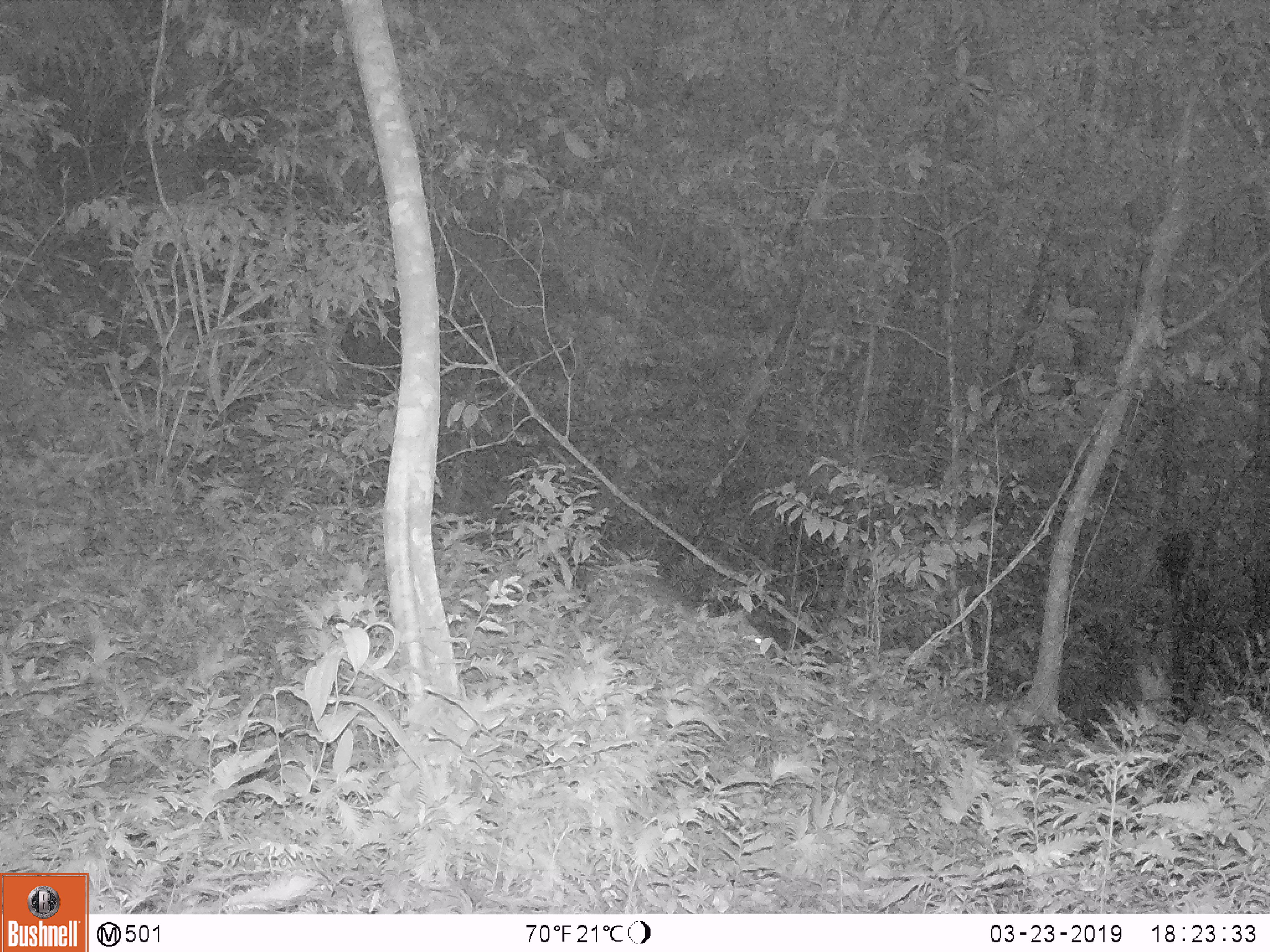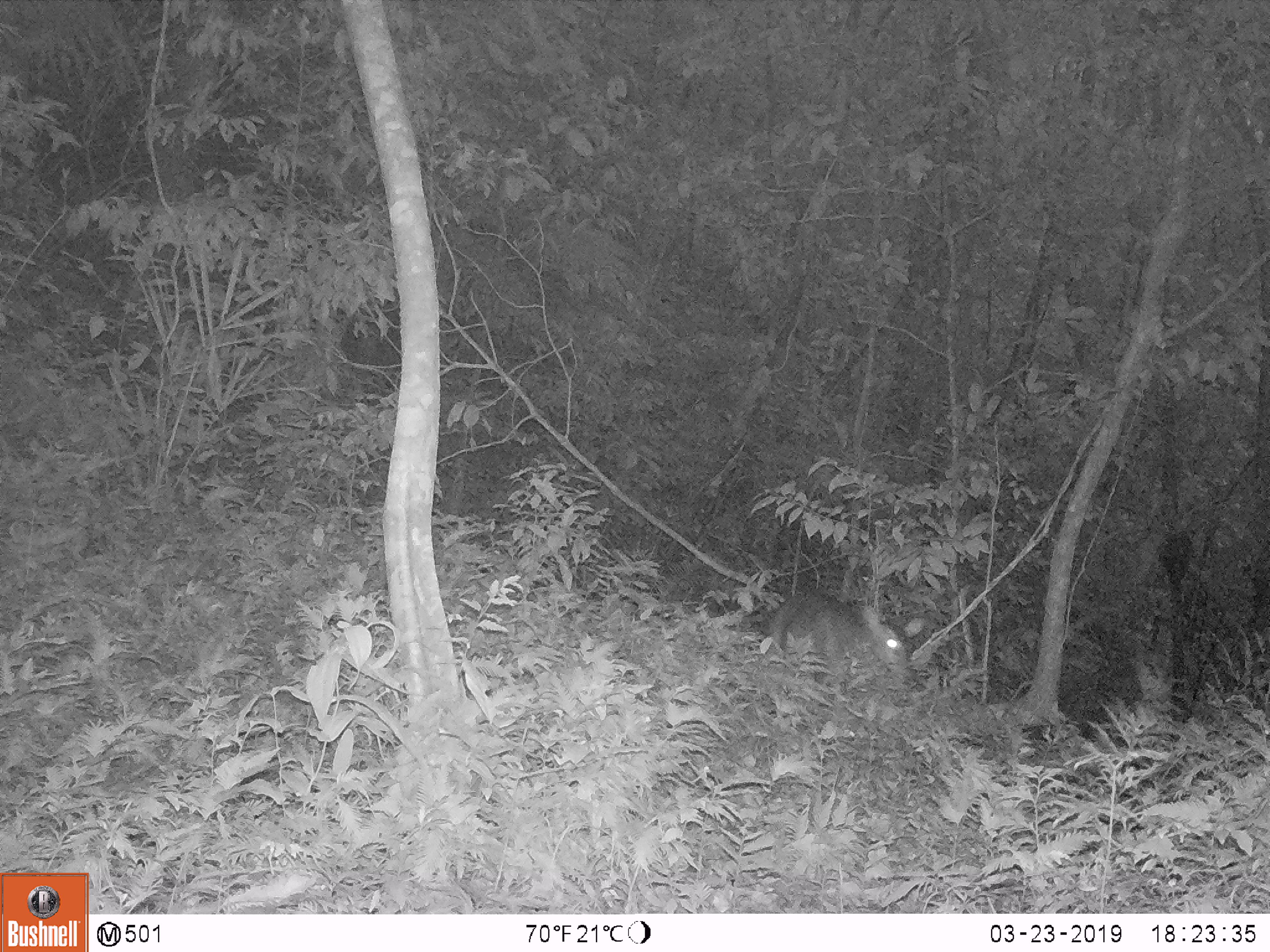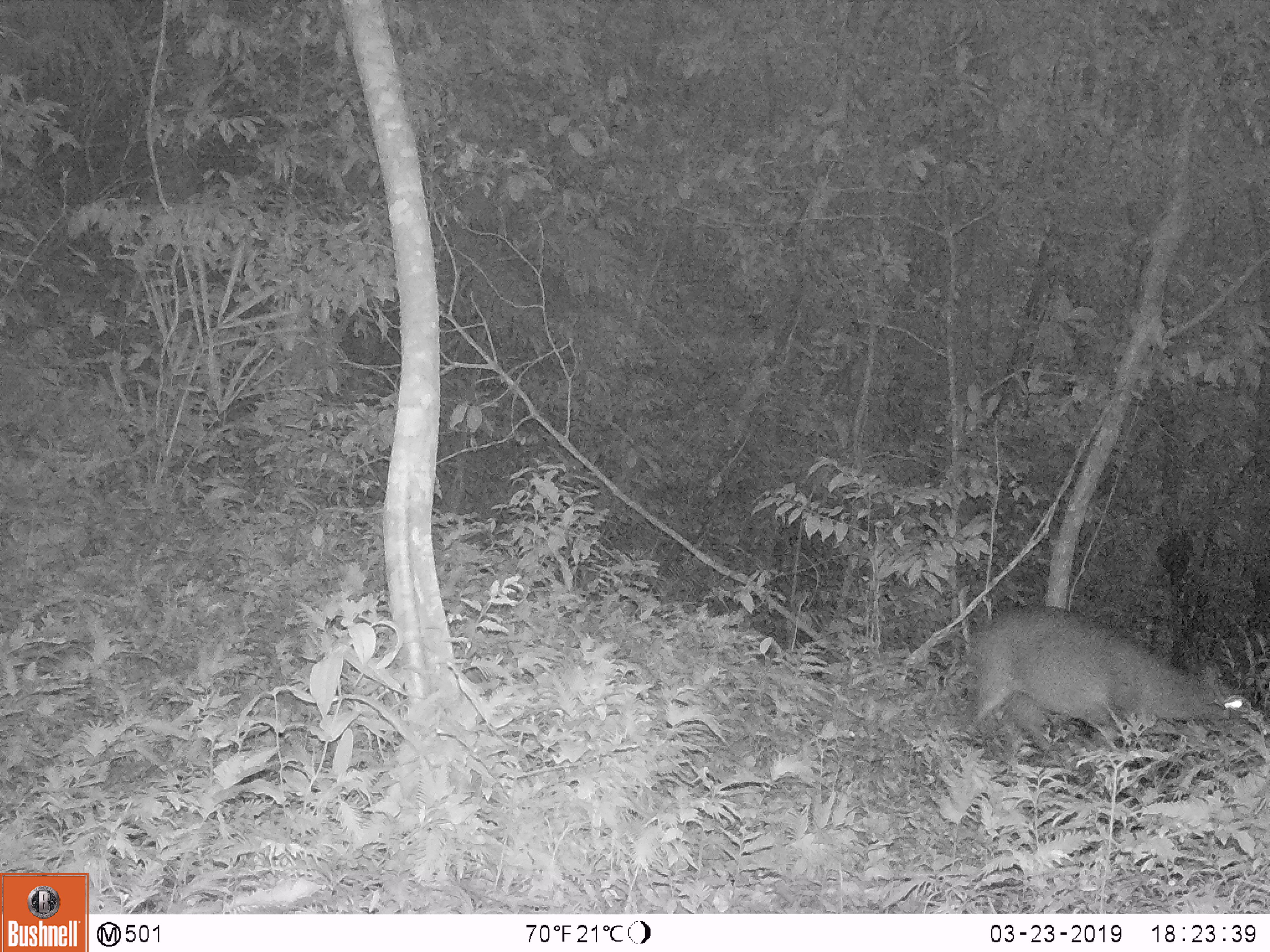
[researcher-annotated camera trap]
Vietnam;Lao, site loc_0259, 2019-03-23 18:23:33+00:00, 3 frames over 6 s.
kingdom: Animalia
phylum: Chordata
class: Mammalia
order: Artiodactyla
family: Cervidae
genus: Muntiacus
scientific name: Muntiacus vuquangensis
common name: large-antlered muntjac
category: large antlered muntjac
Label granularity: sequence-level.